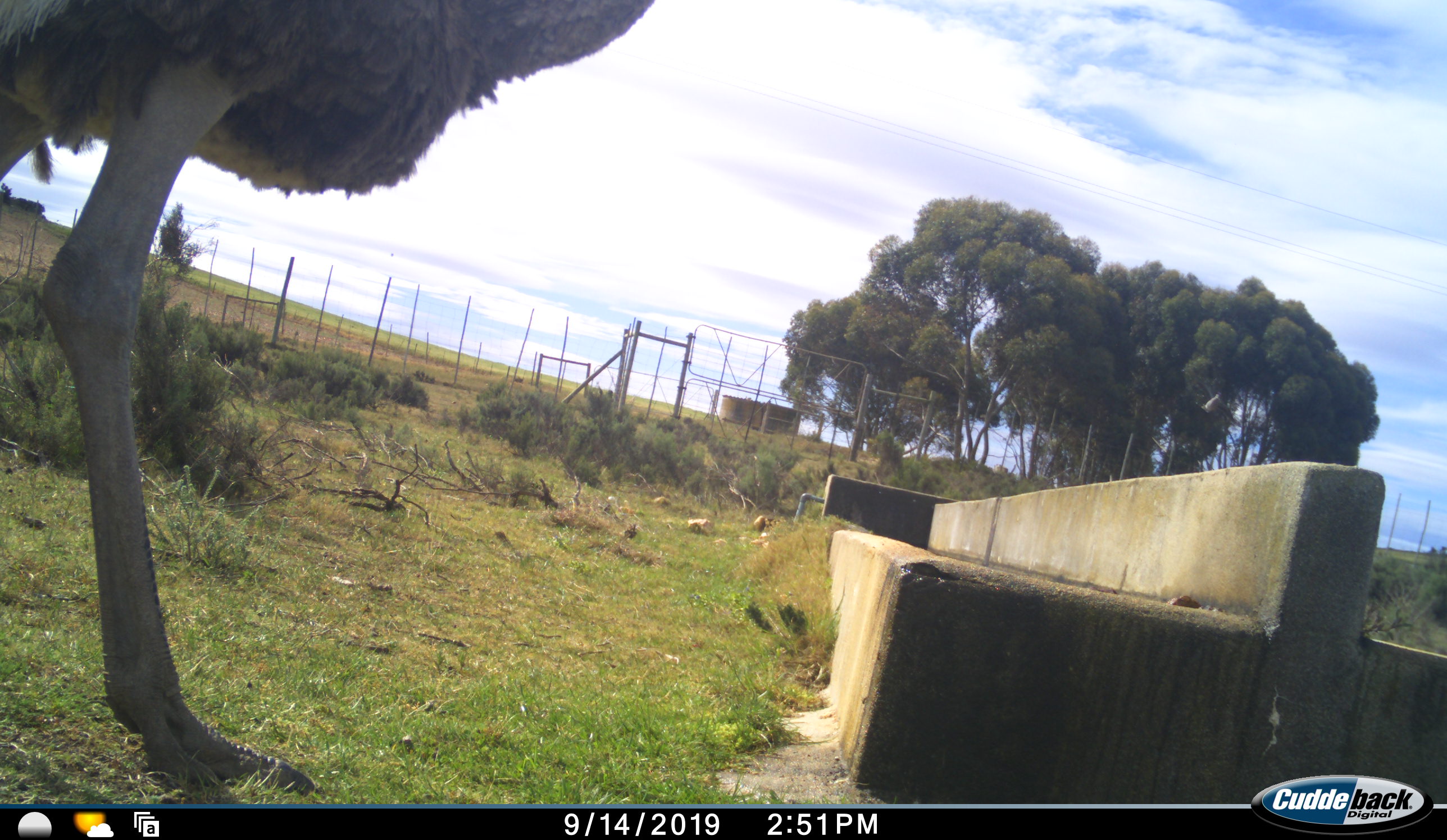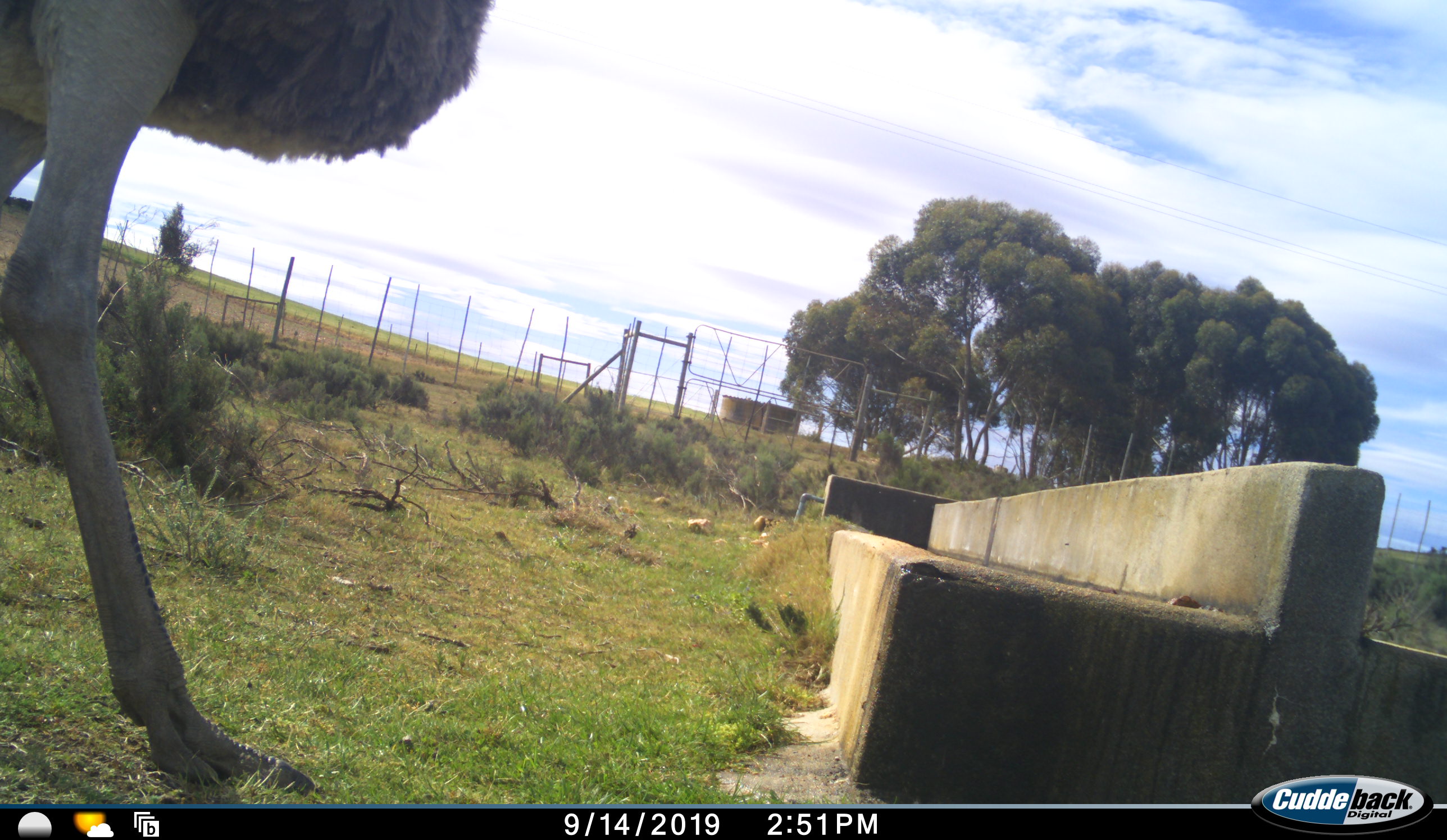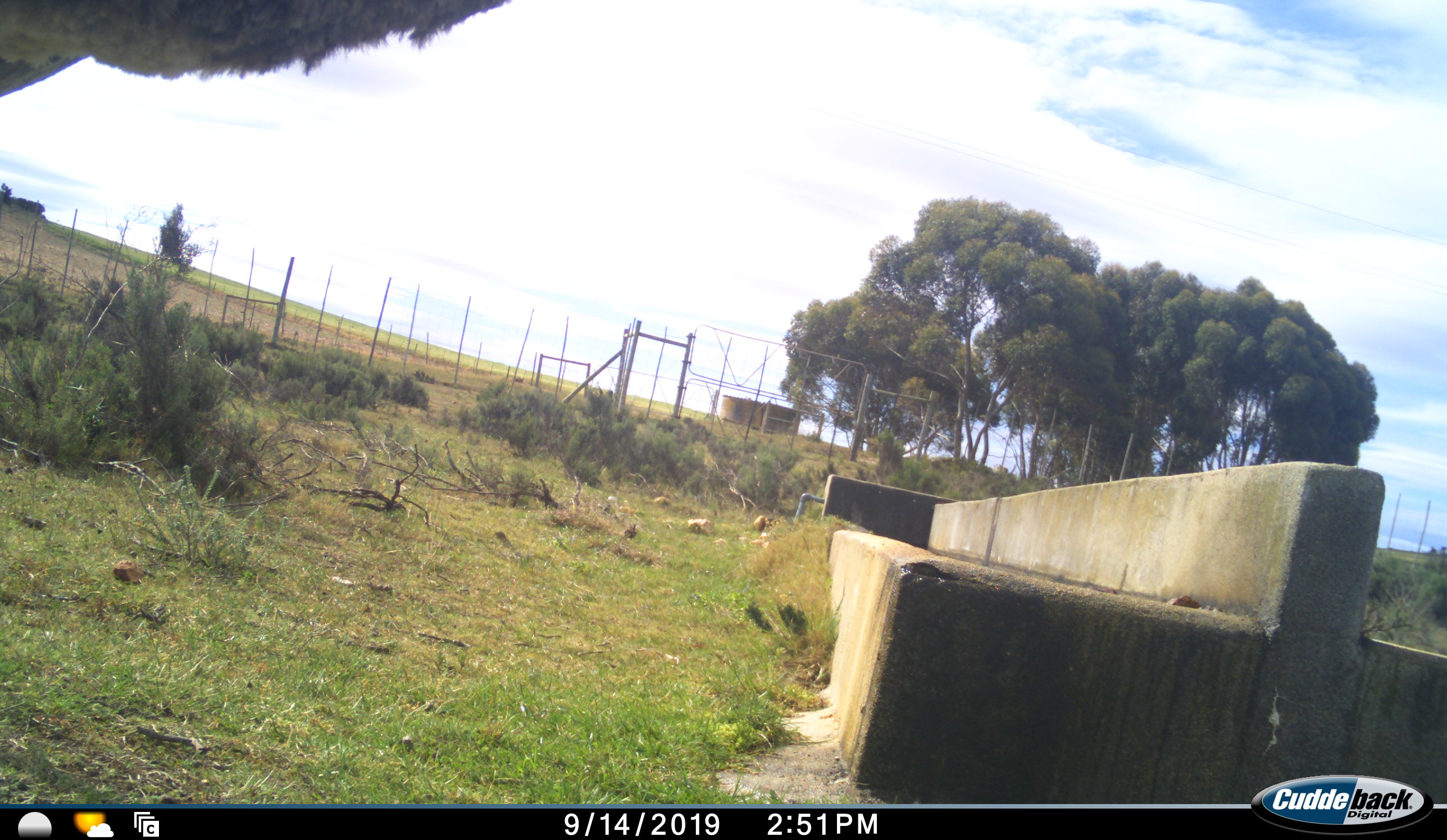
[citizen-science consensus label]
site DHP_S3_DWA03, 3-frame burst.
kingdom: Animalia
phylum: Chordata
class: Aves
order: Struthioniformes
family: Struthionidae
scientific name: Struthionidae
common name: ostrich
Ostrich (Struthionidae), count 1. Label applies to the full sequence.